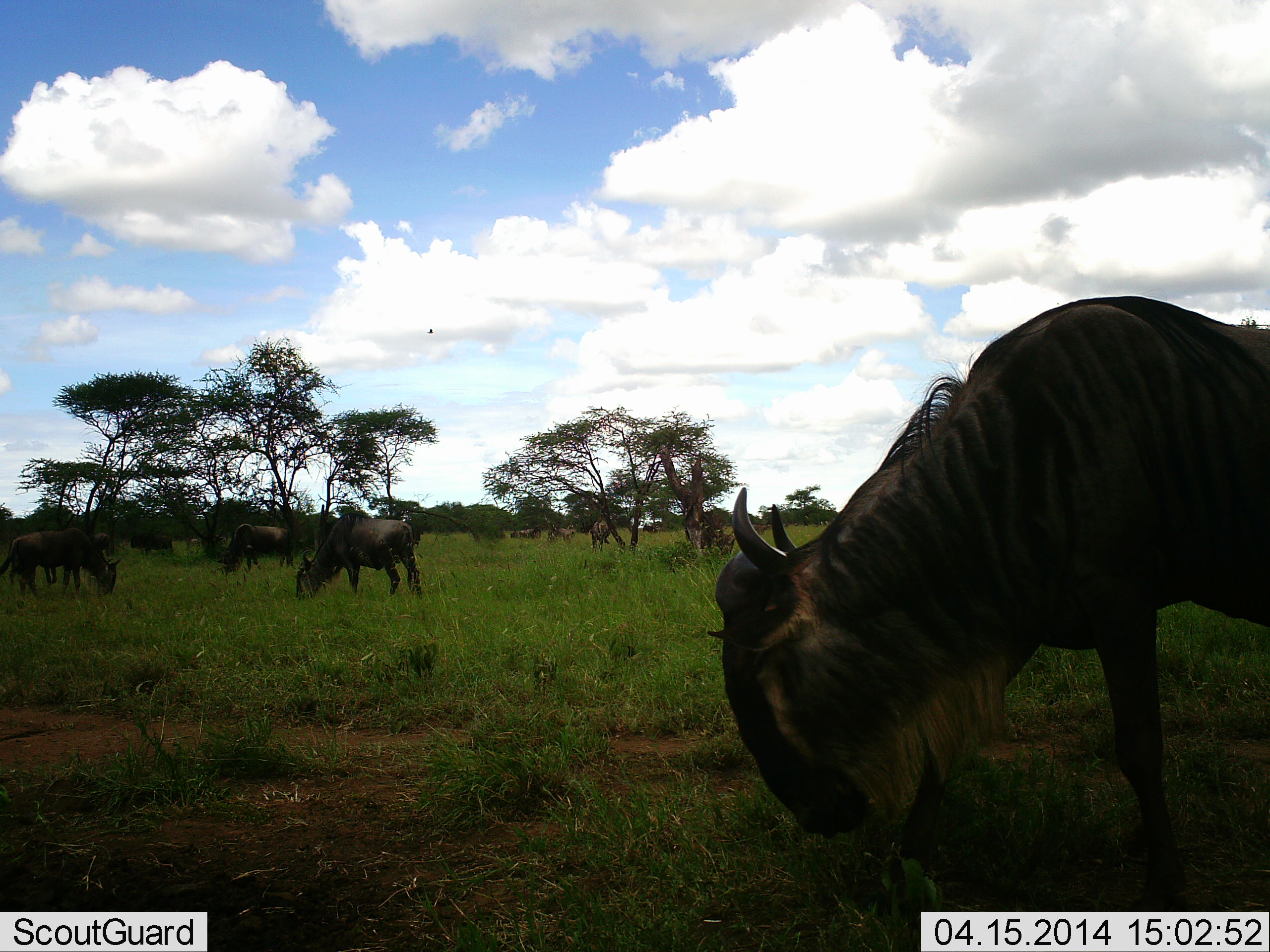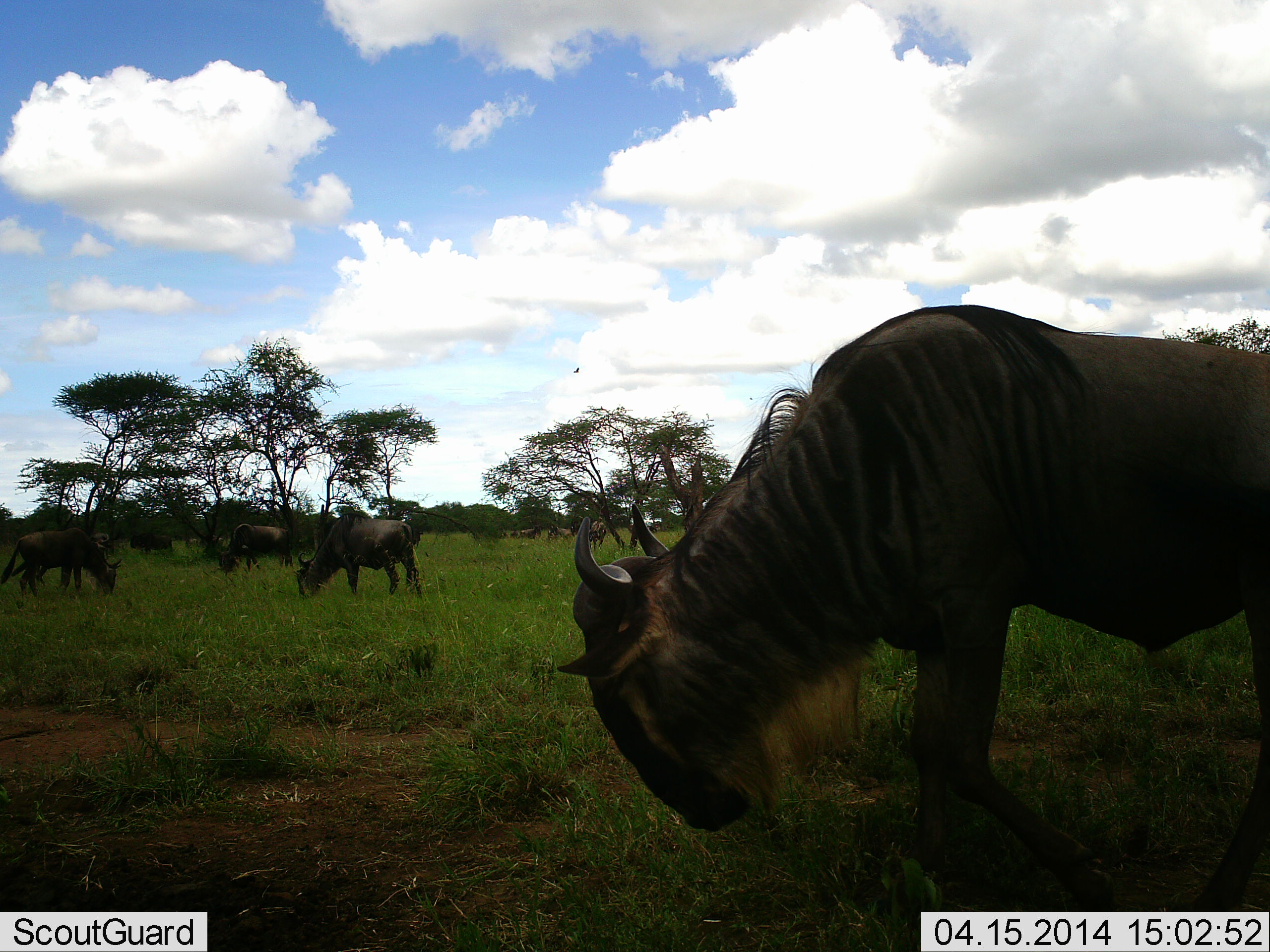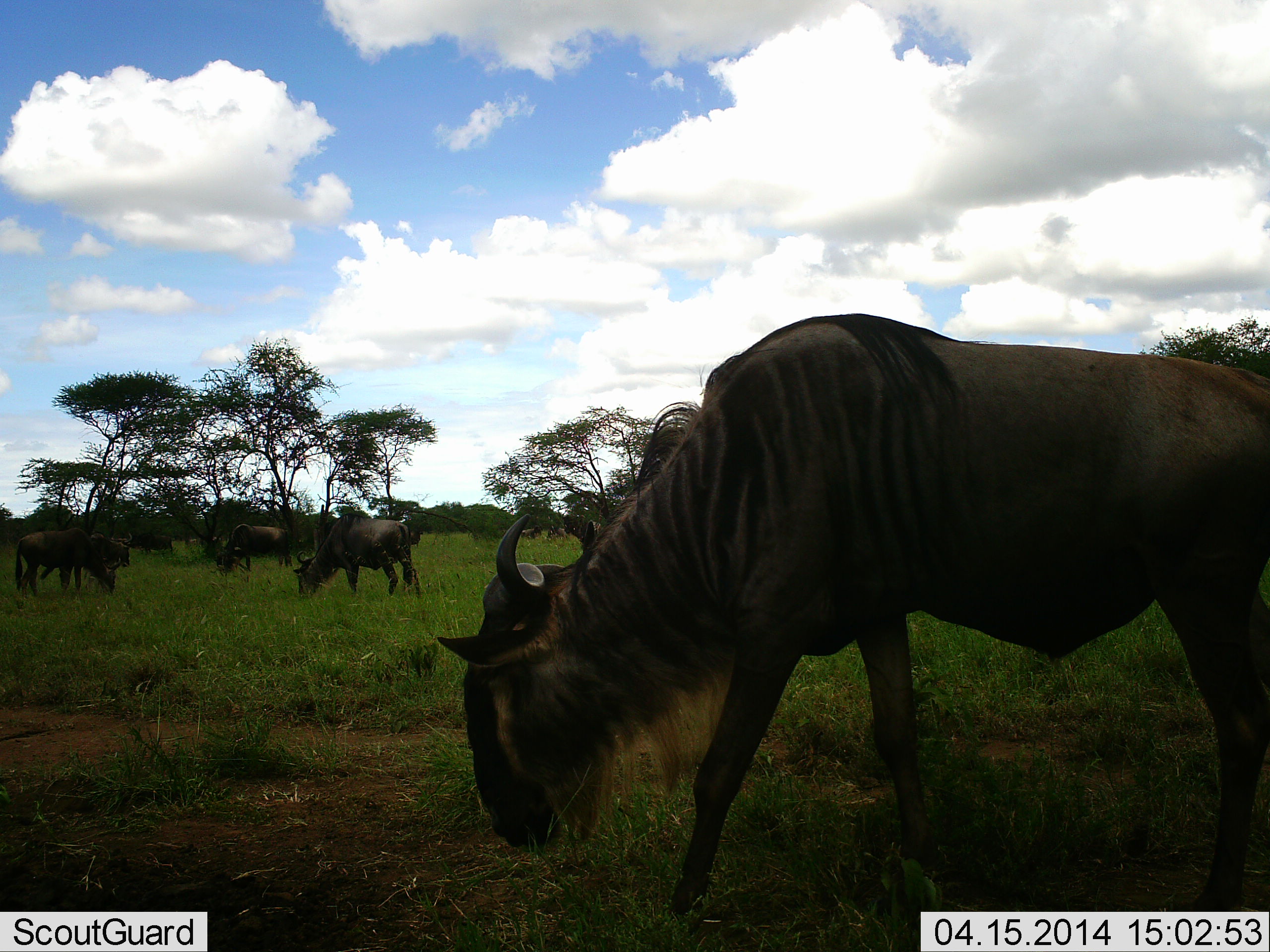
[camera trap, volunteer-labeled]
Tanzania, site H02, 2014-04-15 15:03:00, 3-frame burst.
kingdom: Animalia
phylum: Chordata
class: Mammalia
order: Artiodactyla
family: Bovidae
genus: Connochaetes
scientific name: Connochaetes taurinus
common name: blue wildebeest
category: wildebeest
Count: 8.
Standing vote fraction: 50%.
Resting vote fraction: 0%.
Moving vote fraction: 40%.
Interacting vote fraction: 0%.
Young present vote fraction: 0%.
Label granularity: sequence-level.